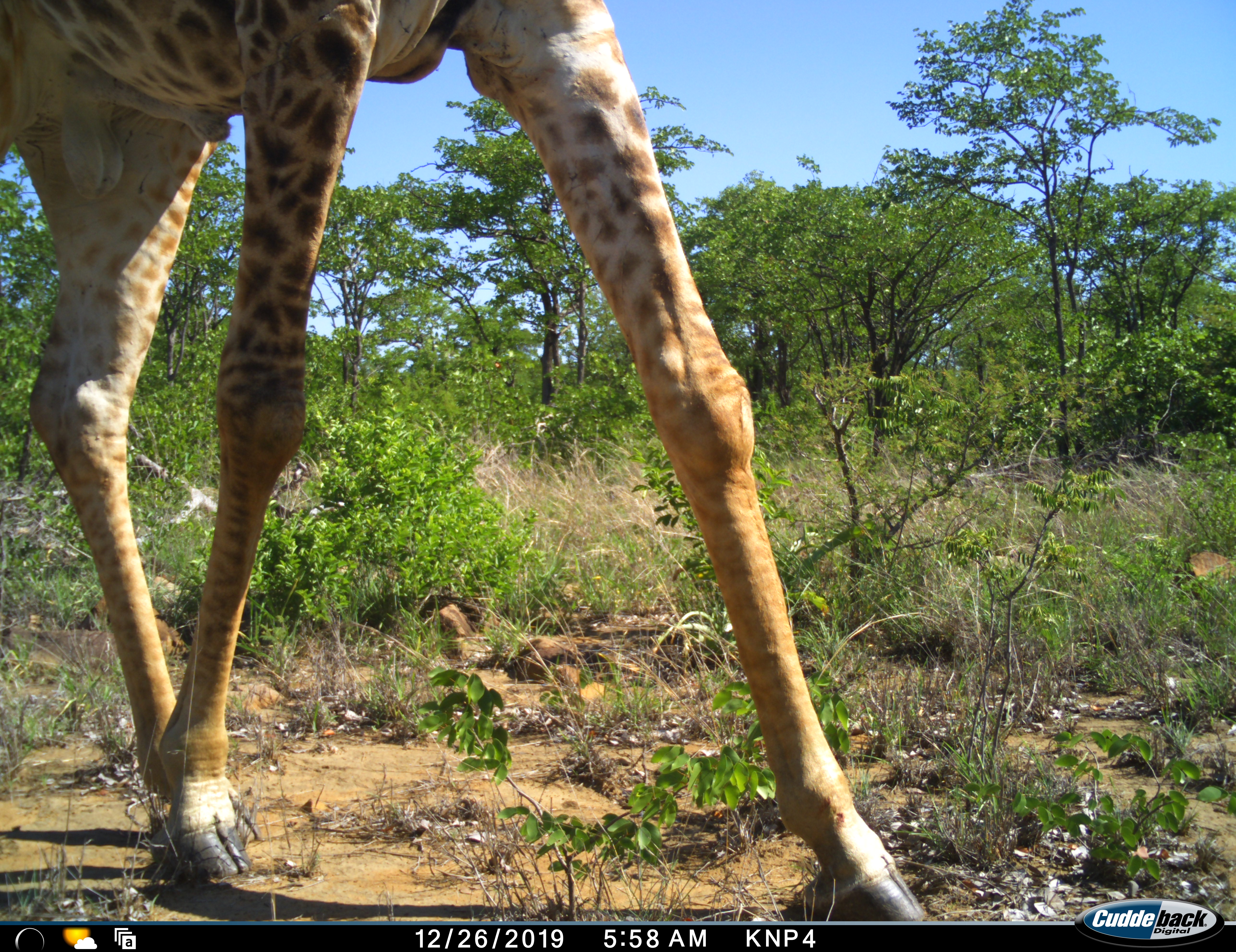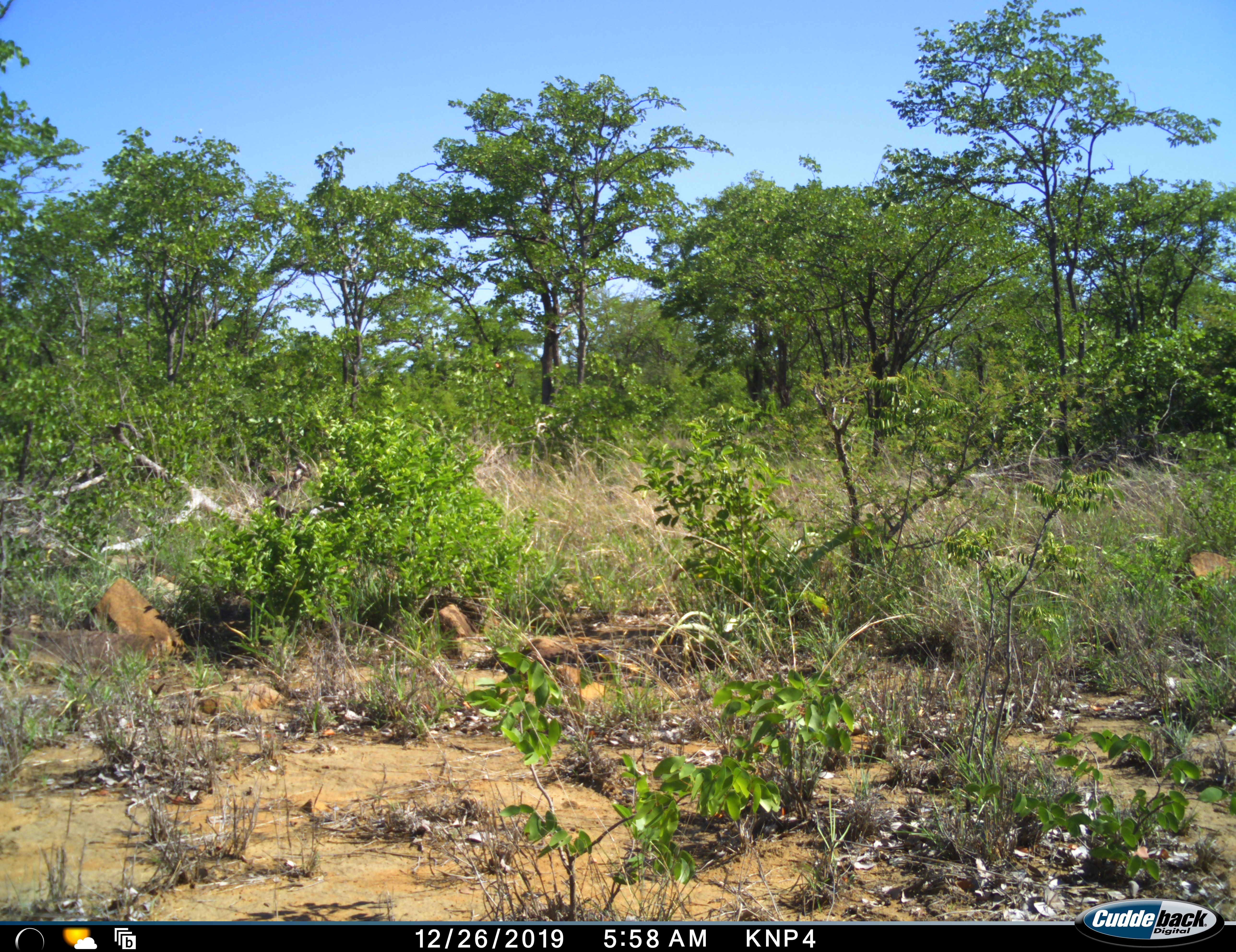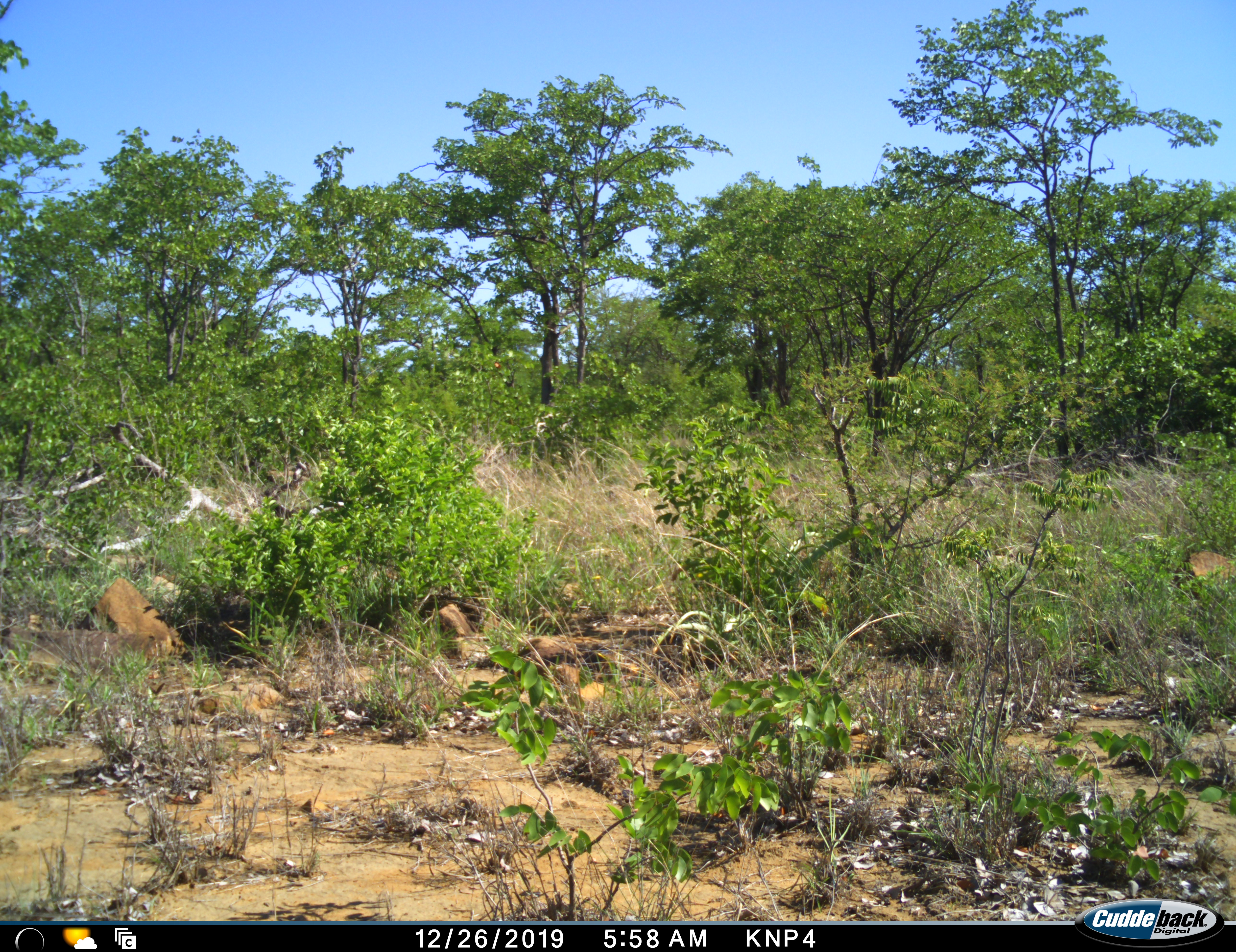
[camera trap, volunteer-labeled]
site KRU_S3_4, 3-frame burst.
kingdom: Animalia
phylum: Chordata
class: Mammalia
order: Artiodactyla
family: Giraffidae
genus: Giraffa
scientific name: Giraffa camelopardalis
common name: giraffe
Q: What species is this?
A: Giraffe (Giraffa camelopardalis).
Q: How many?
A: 1.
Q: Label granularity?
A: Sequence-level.